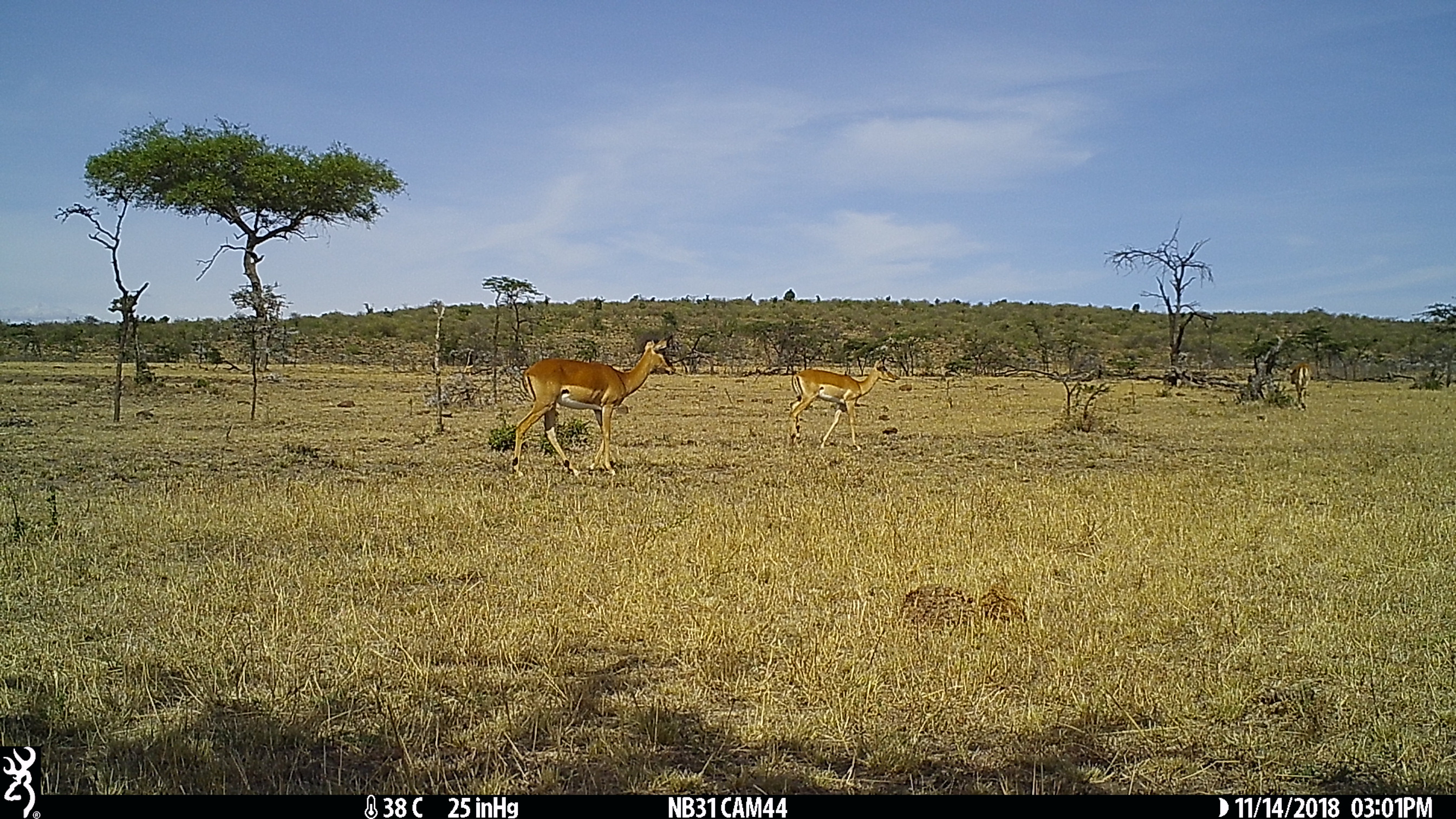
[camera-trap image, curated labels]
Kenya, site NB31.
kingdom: Animalia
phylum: Chordata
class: Mammalia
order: Artiodactyla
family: Bovidae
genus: Aepyceros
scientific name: Aepyceros melampus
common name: impala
Impala (Aepyceros melampus).